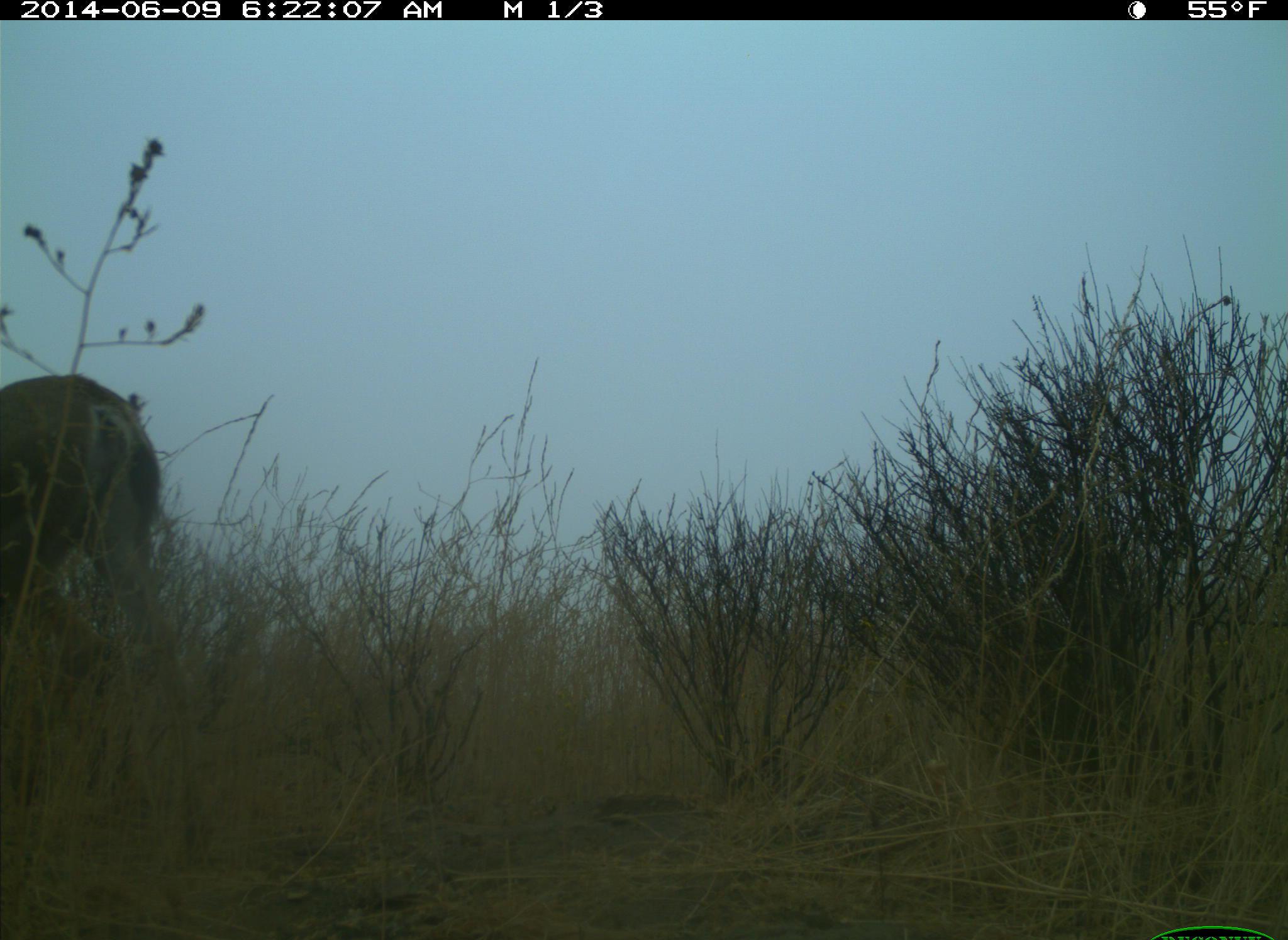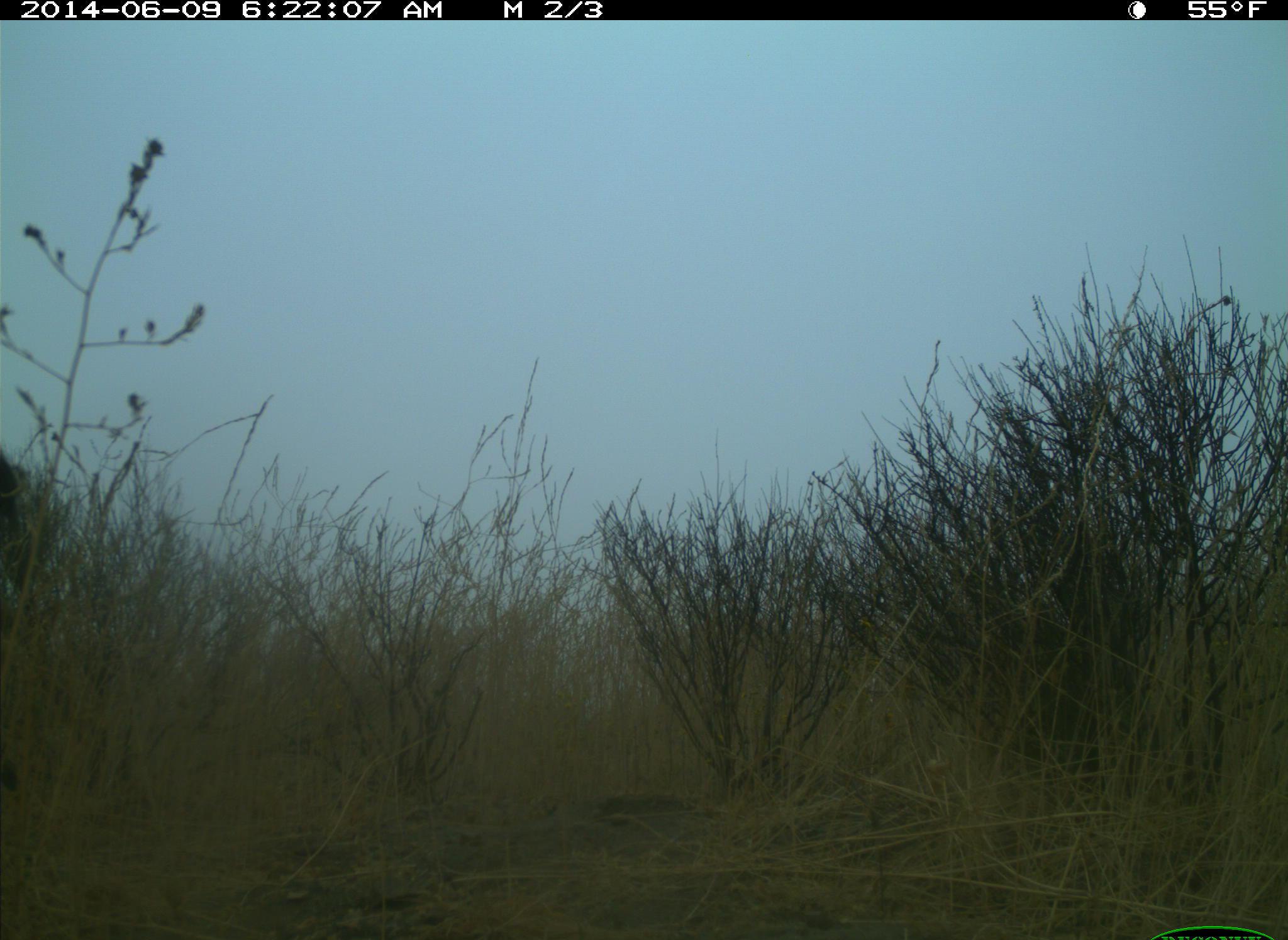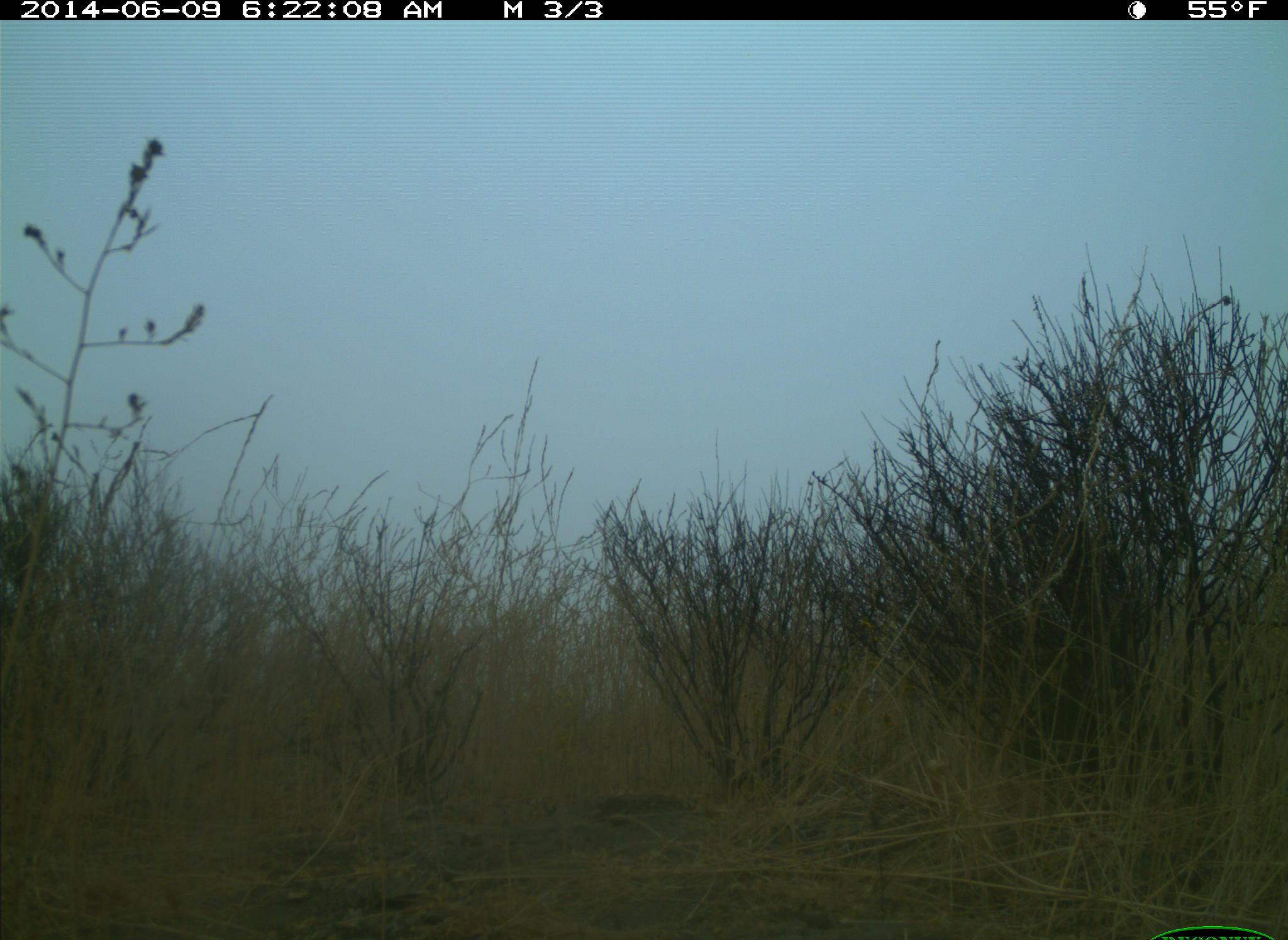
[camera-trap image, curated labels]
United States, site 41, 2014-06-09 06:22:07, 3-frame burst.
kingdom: Animalia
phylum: Chordata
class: Mammalia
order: Artiodactyla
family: Cervidae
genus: Odocoileus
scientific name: Odocoileus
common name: deer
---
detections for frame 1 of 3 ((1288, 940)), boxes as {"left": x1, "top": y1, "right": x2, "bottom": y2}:
deer: {"left": 0, "top": 376, "right": 168, "bottom": 792}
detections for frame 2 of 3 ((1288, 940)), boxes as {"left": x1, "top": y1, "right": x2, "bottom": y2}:
deer: {"left": 0, "top": 448, "right": 62, "bottom": 796}